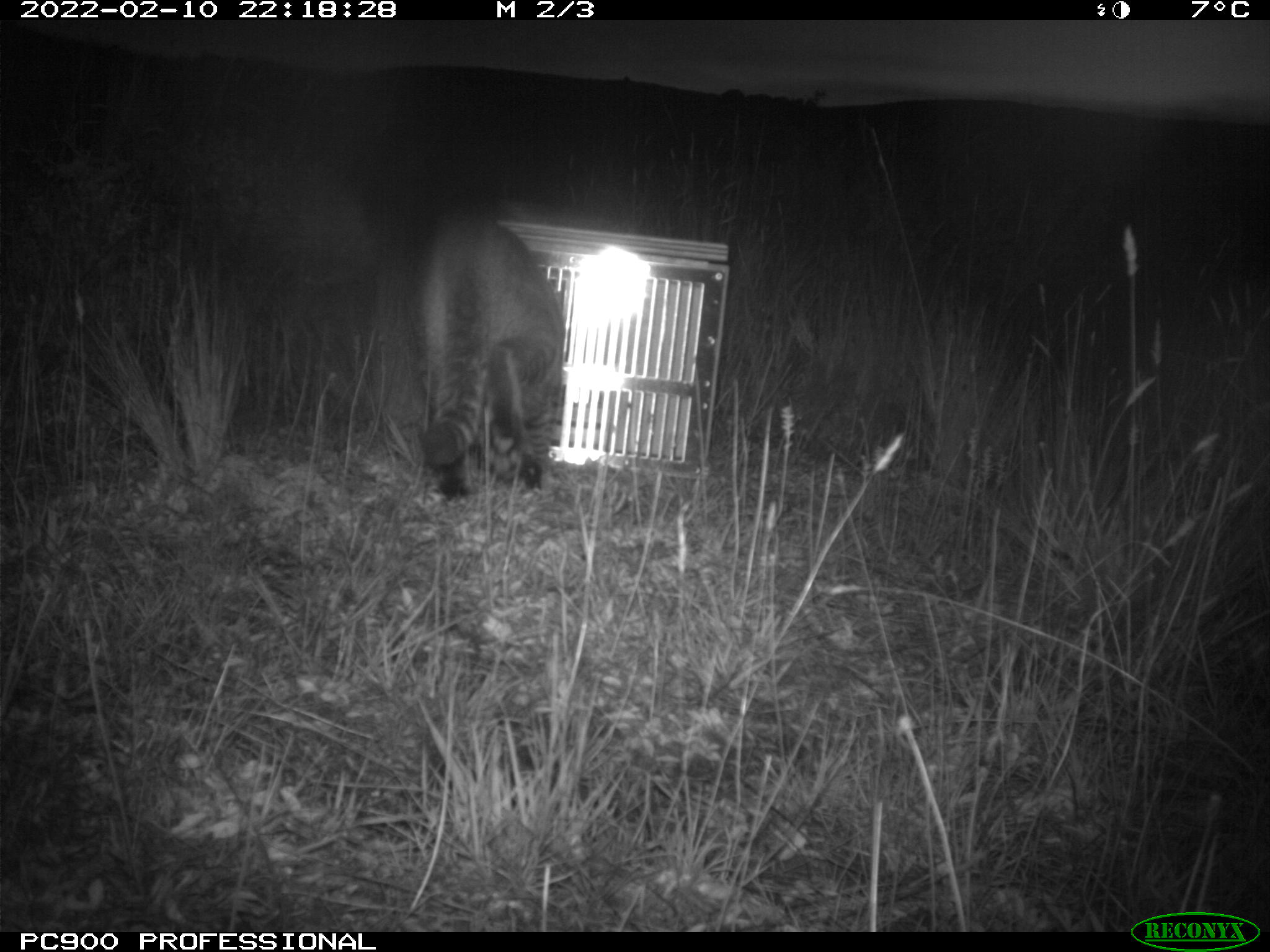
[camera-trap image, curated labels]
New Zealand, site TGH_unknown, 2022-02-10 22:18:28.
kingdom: Animalia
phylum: Chordata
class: Mammalia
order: Carnivora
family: Felidae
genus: Felis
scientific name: Felis catus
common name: domestic cat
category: cat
Cat (domestic cat) (Felis catus).